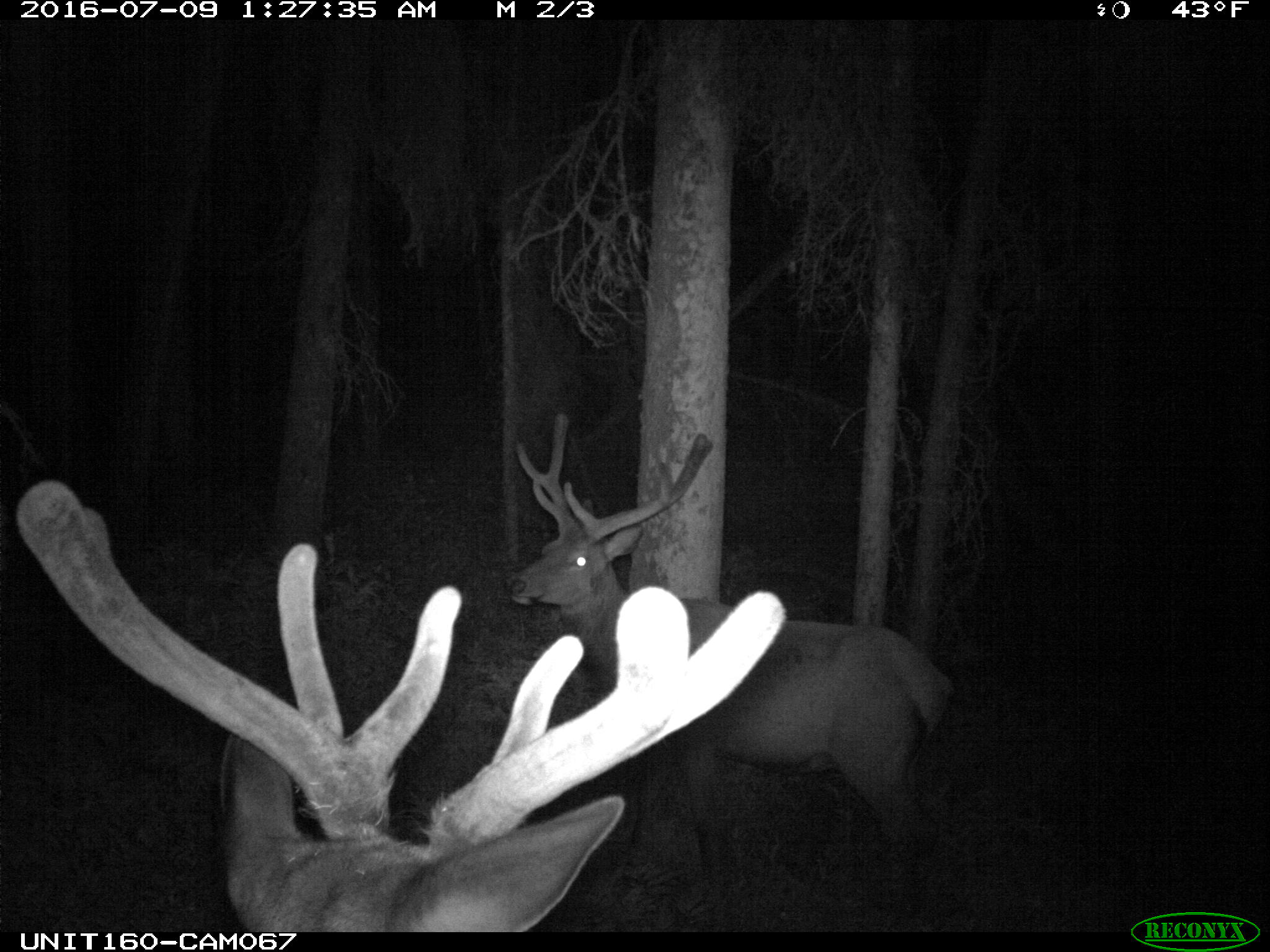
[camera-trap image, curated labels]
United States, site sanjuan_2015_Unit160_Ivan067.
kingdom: Animalia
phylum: Chordata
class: Mammalia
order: Artiodactyla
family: Cervidae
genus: Cervus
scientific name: Cervus elaphus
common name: red deer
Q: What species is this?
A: Cervus elaphus (red deer).